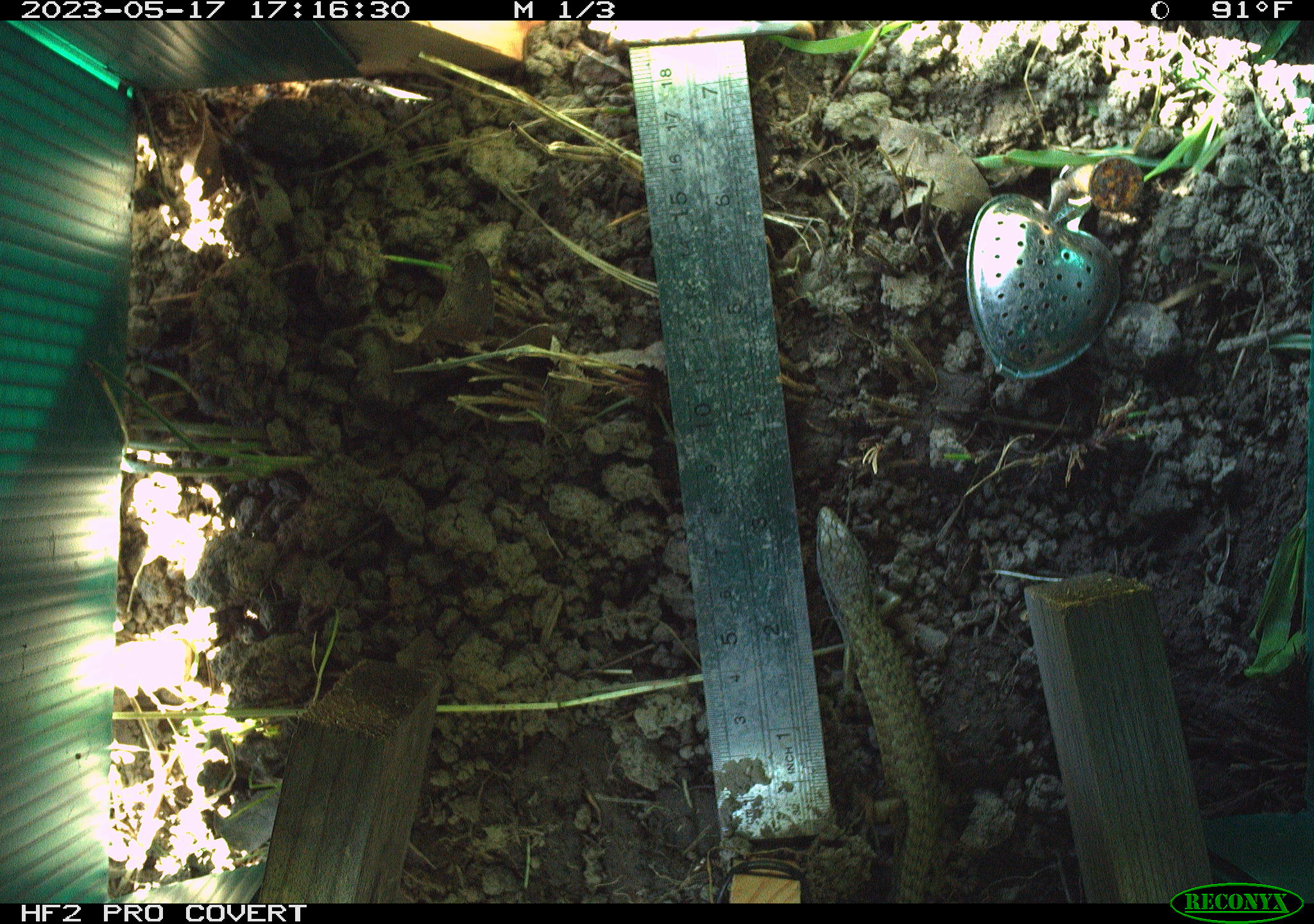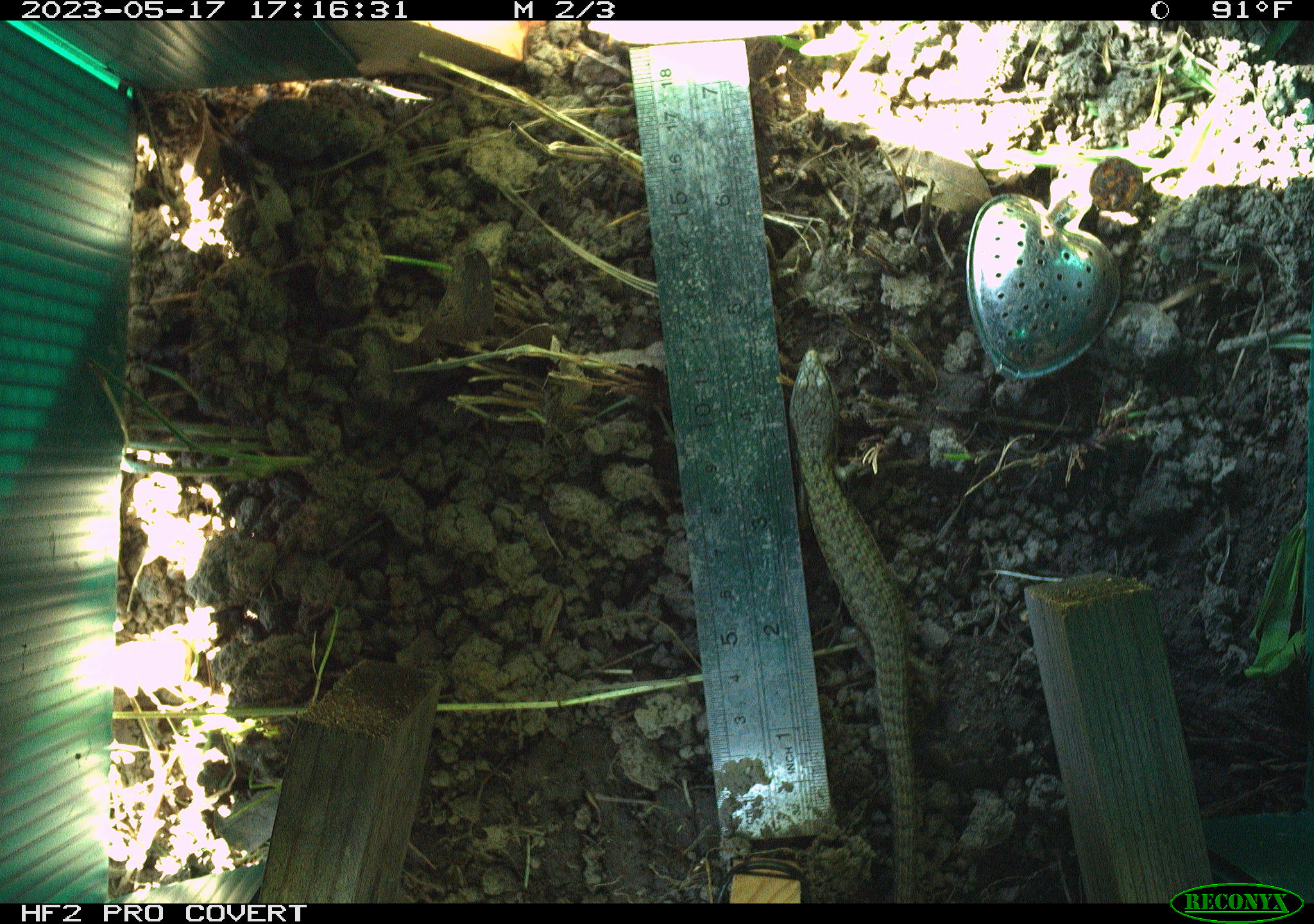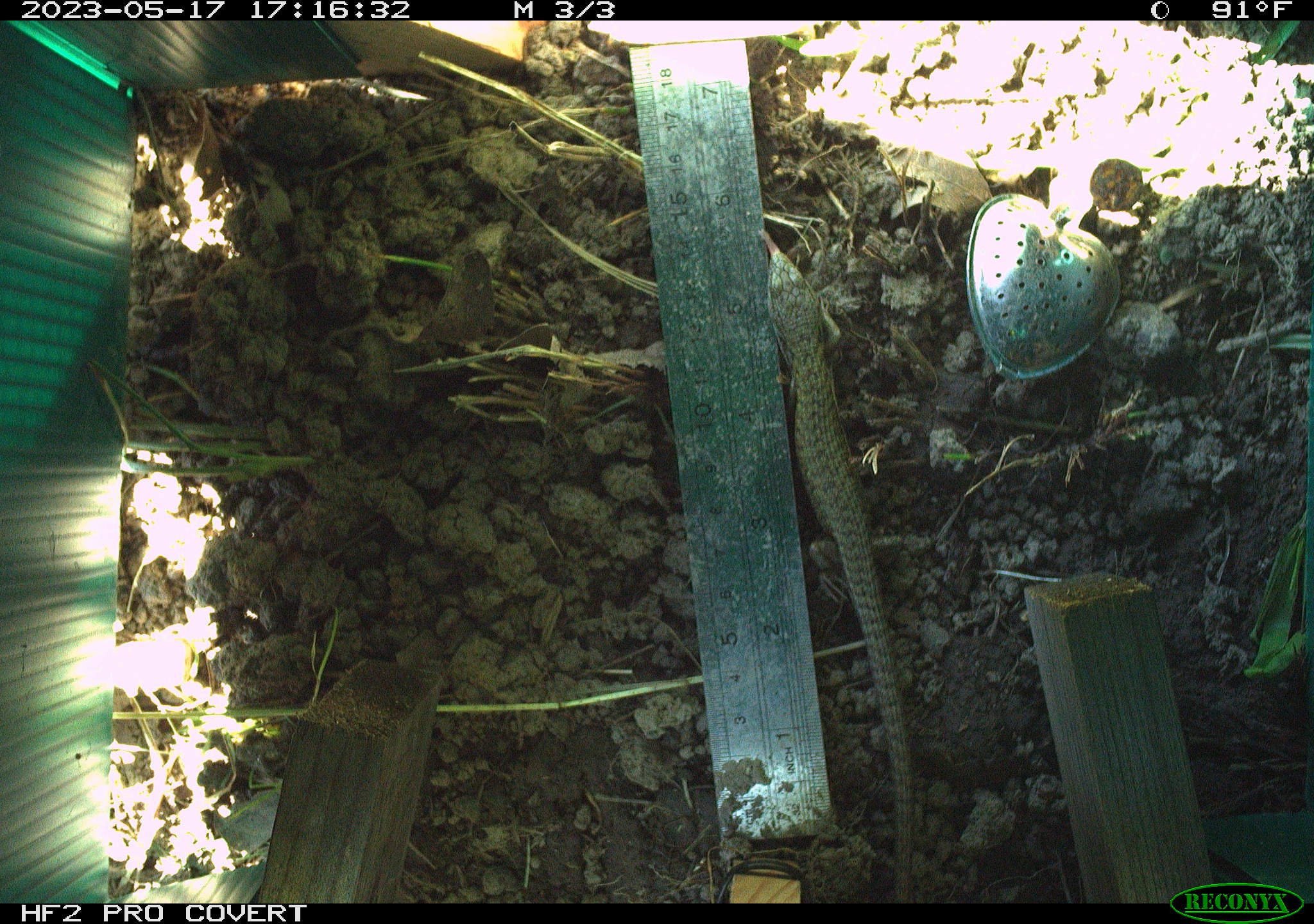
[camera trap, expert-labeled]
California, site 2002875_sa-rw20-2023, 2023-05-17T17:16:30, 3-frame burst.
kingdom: Animalia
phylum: Chordata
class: Reptilia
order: Squamata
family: Anguidae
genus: Elgaria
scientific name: Elgaria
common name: alligator lizards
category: elgaria species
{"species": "elgaria species (alligator lizards) (Elgaria)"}